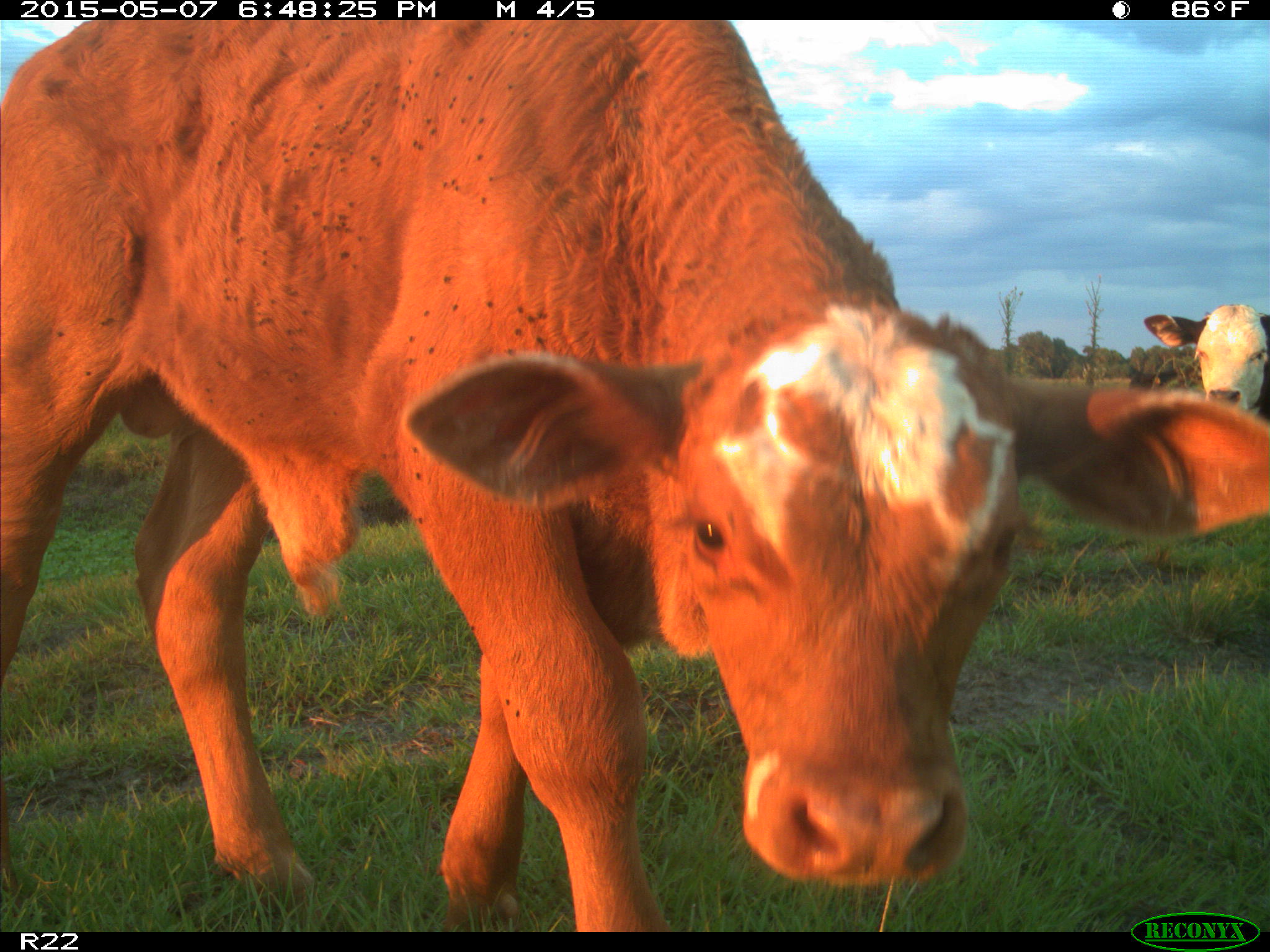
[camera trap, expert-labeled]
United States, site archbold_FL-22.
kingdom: Animalia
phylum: Chordata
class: Mammalia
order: Artiodactyla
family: Bovidae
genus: Bos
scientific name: Bos taurus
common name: domestic cow